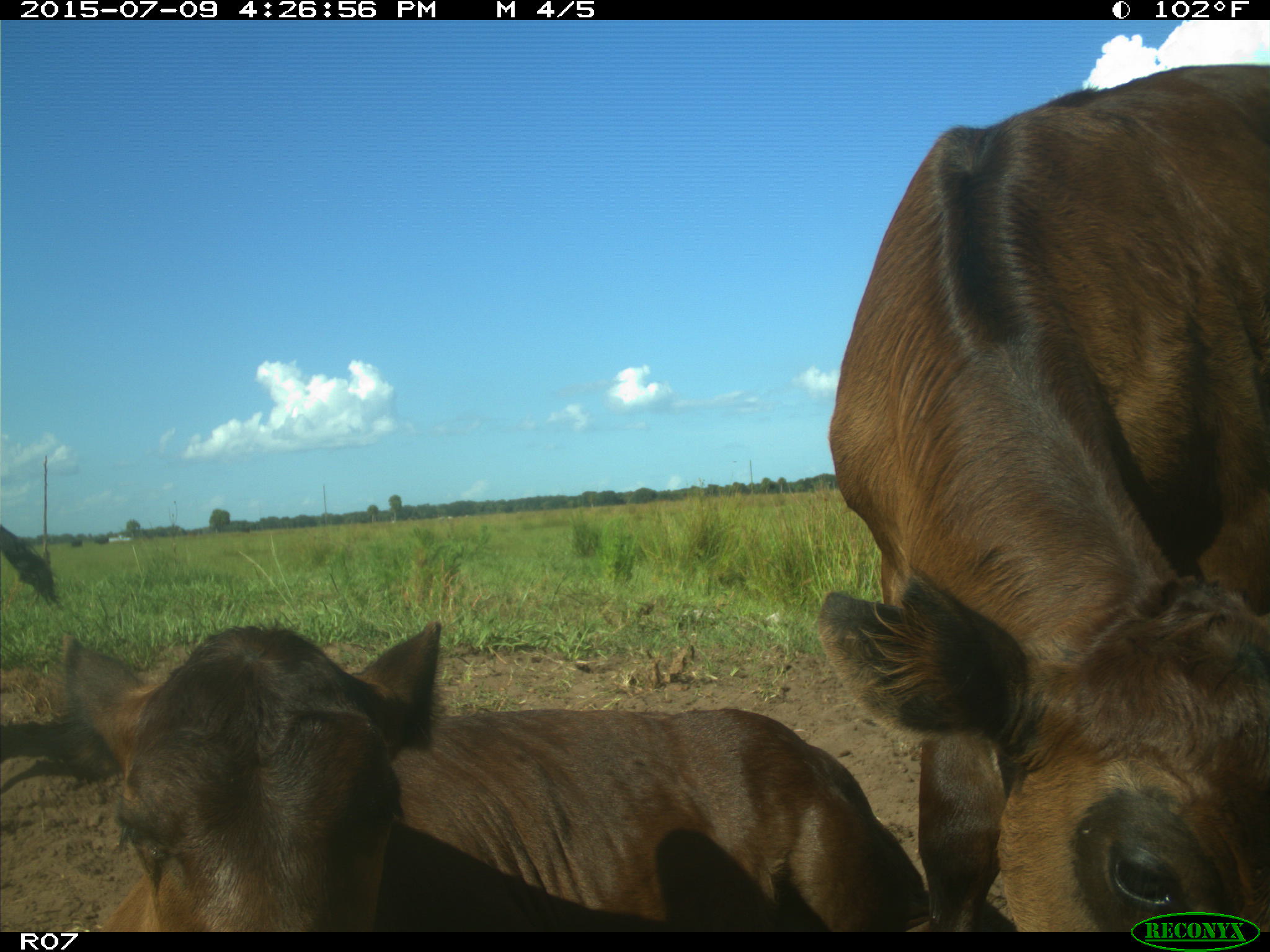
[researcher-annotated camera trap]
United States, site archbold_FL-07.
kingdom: Animalia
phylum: Chordata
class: Mammalia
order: Artiodactyla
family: Bovidae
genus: Bos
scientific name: Bos taurus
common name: domestic cow